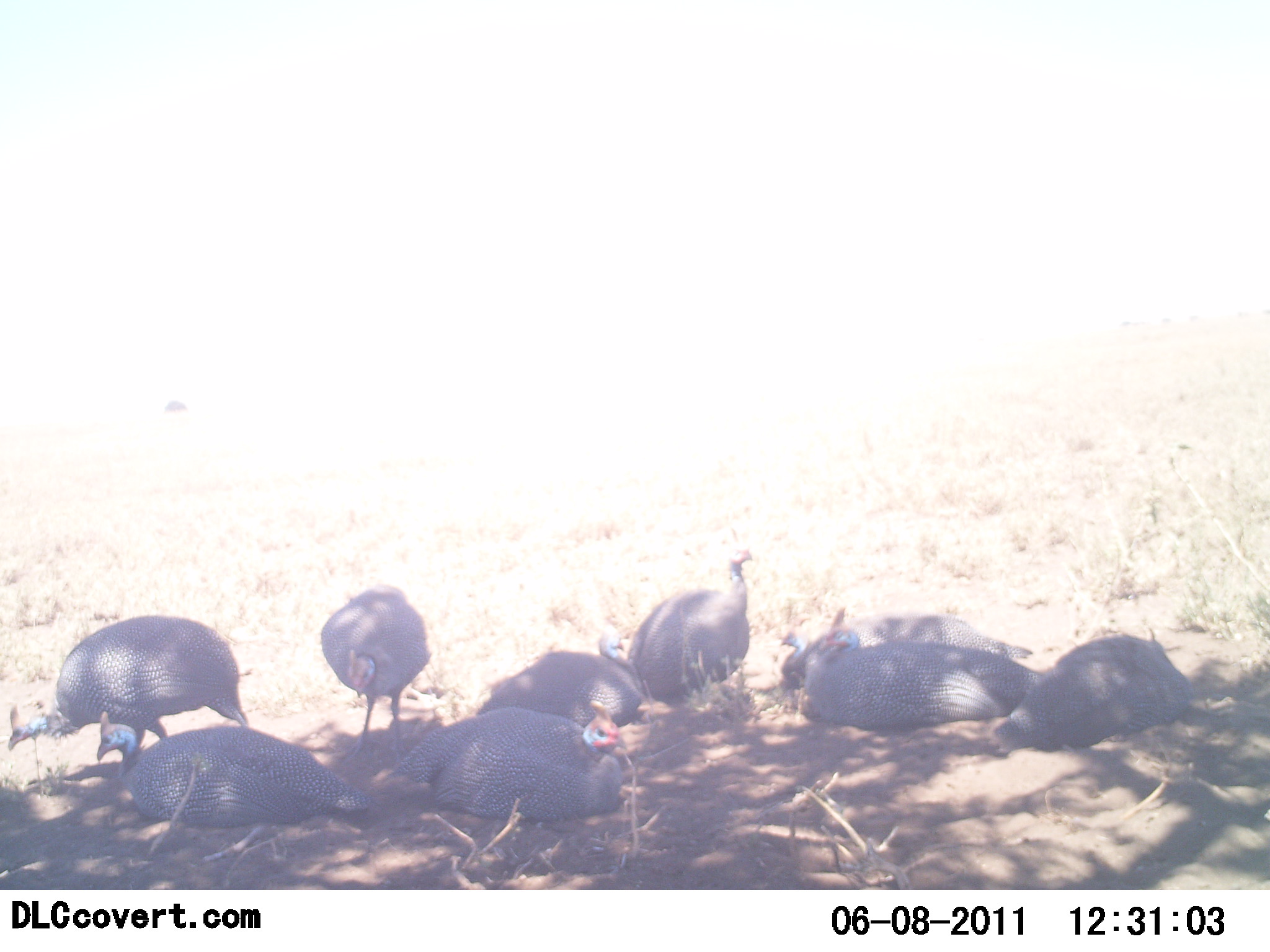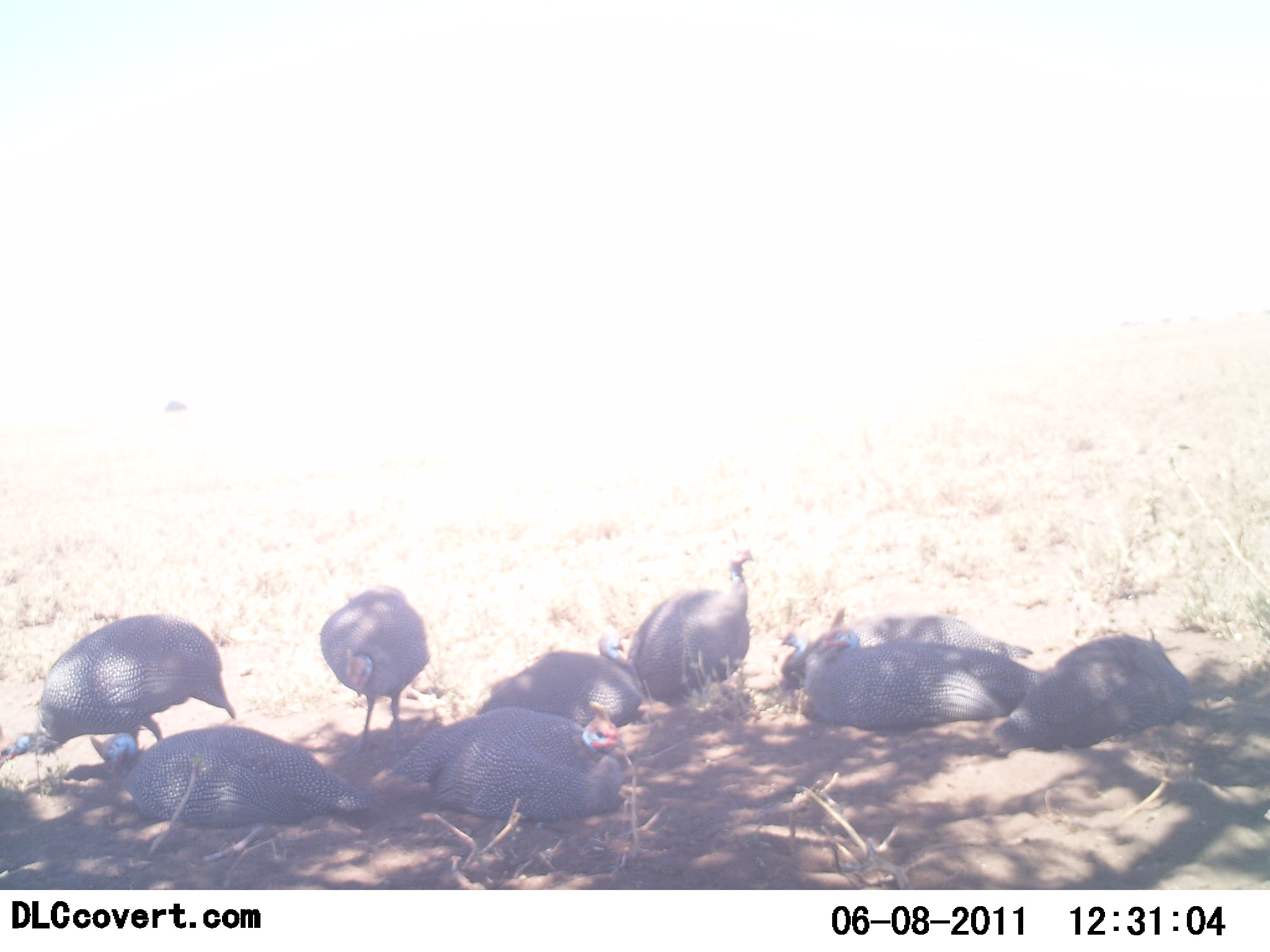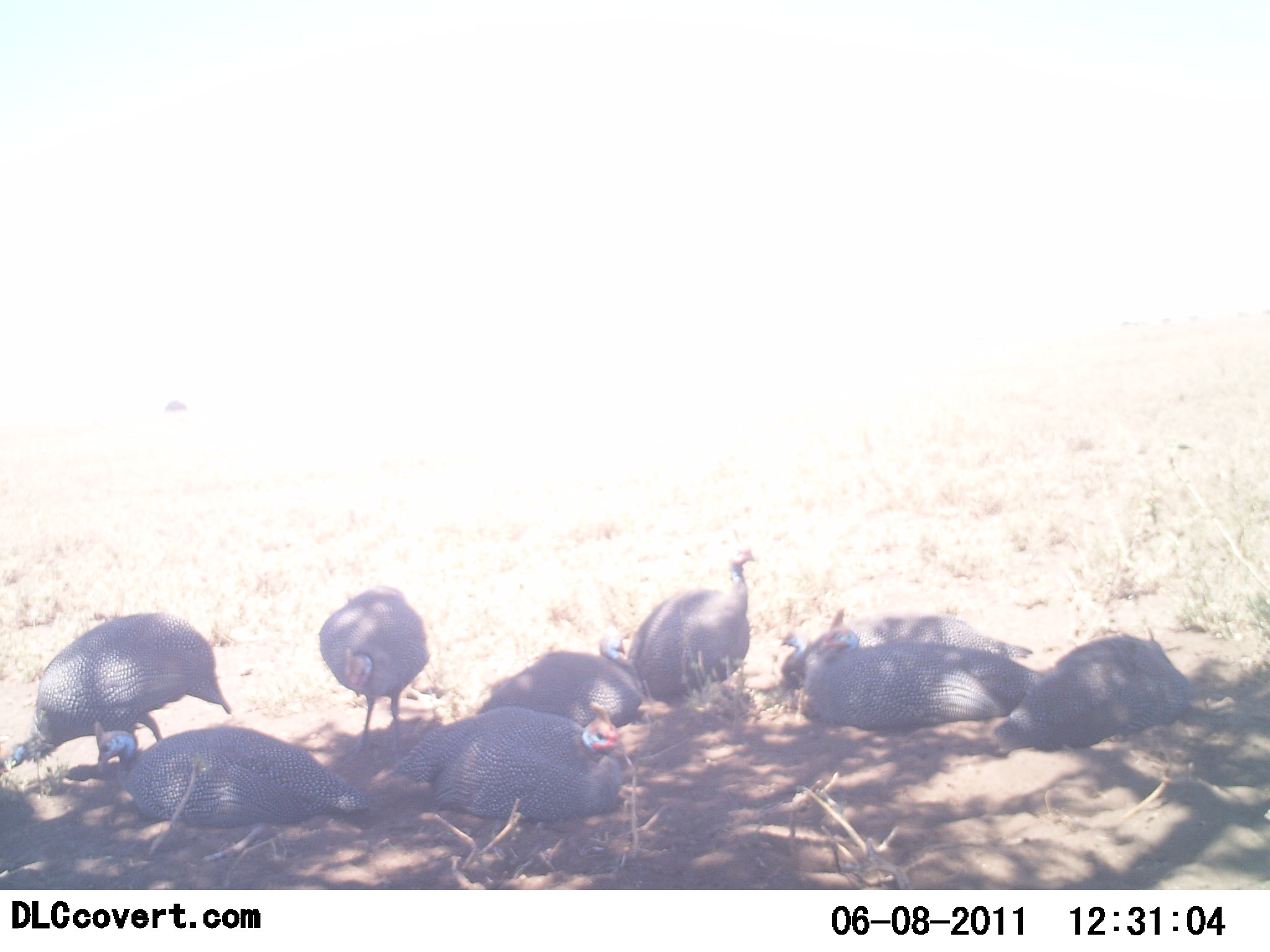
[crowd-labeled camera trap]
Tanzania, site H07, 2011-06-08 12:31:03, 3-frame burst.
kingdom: Animalia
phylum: Chordata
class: Aves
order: Galliformes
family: Numididae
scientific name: Numididae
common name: guinea fowl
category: guineafowl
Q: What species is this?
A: Guineafowl (guinea fowl) (Numididae).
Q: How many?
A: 9.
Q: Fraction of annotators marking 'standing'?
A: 50%.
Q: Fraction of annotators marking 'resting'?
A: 100%.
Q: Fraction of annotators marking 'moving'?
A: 0%.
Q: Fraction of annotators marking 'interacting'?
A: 0%.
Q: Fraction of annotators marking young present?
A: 0%.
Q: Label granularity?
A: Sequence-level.